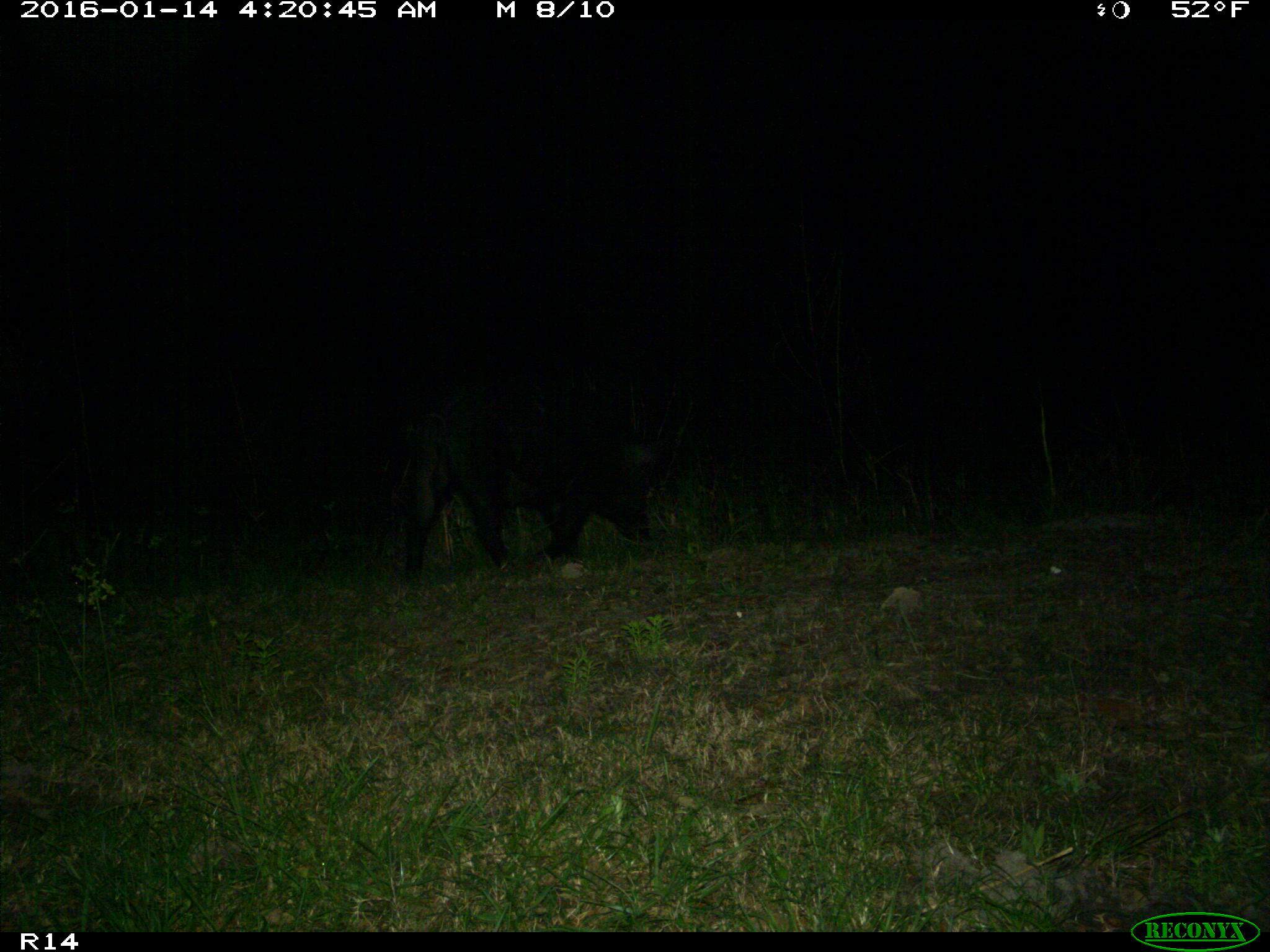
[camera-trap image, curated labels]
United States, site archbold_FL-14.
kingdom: Animalia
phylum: Chordata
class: Mammalia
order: Artiodactyla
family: Suidae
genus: Sus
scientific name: Sus scrofa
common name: wild boar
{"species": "Sus scrofa (wild boar)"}